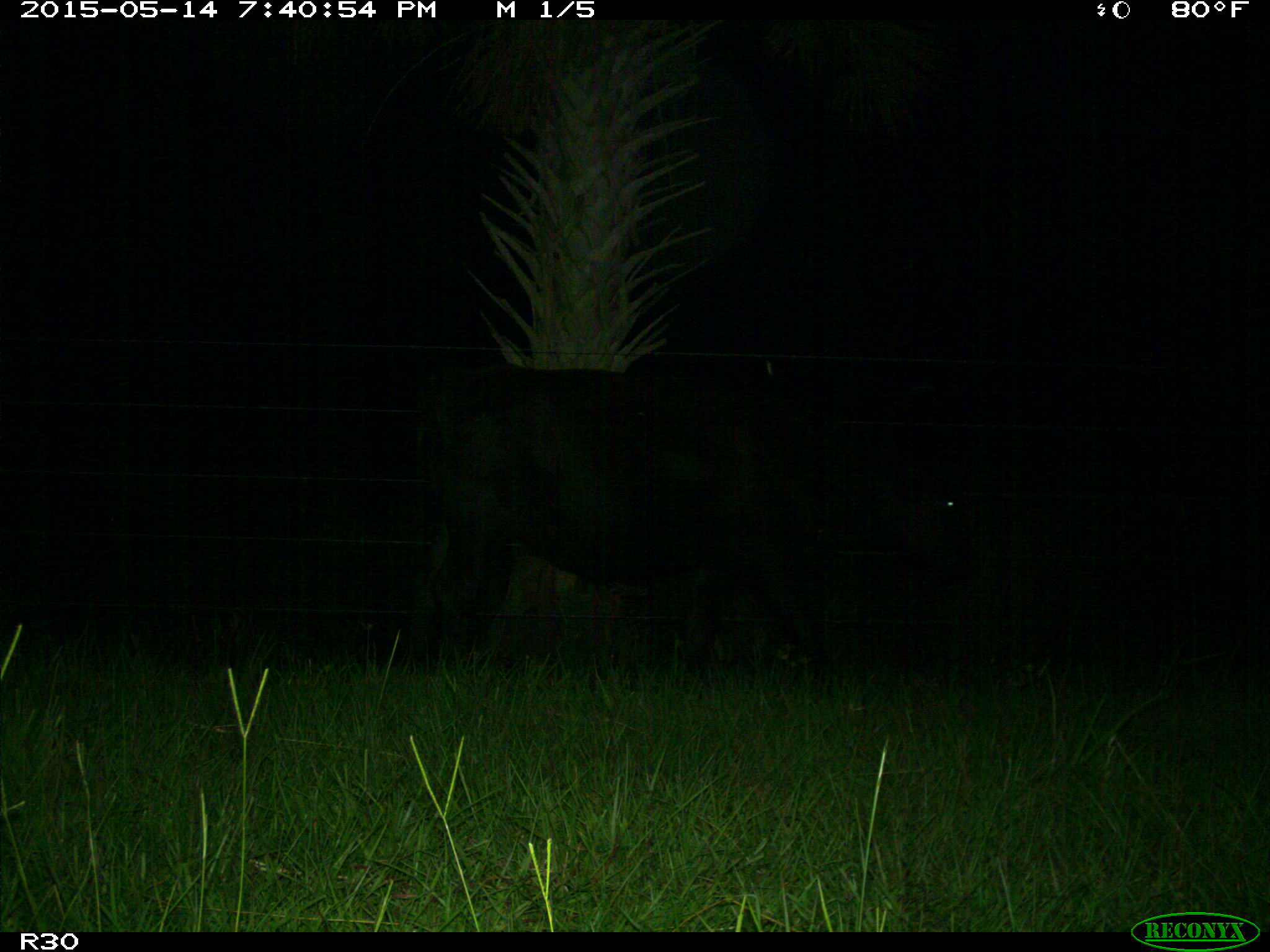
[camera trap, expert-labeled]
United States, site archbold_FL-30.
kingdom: Animalia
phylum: Chordata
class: Mammalia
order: Artiodactyla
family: Bovidae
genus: Bos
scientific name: Bos taurus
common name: domestic cow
Bos taurus (domestic cow).